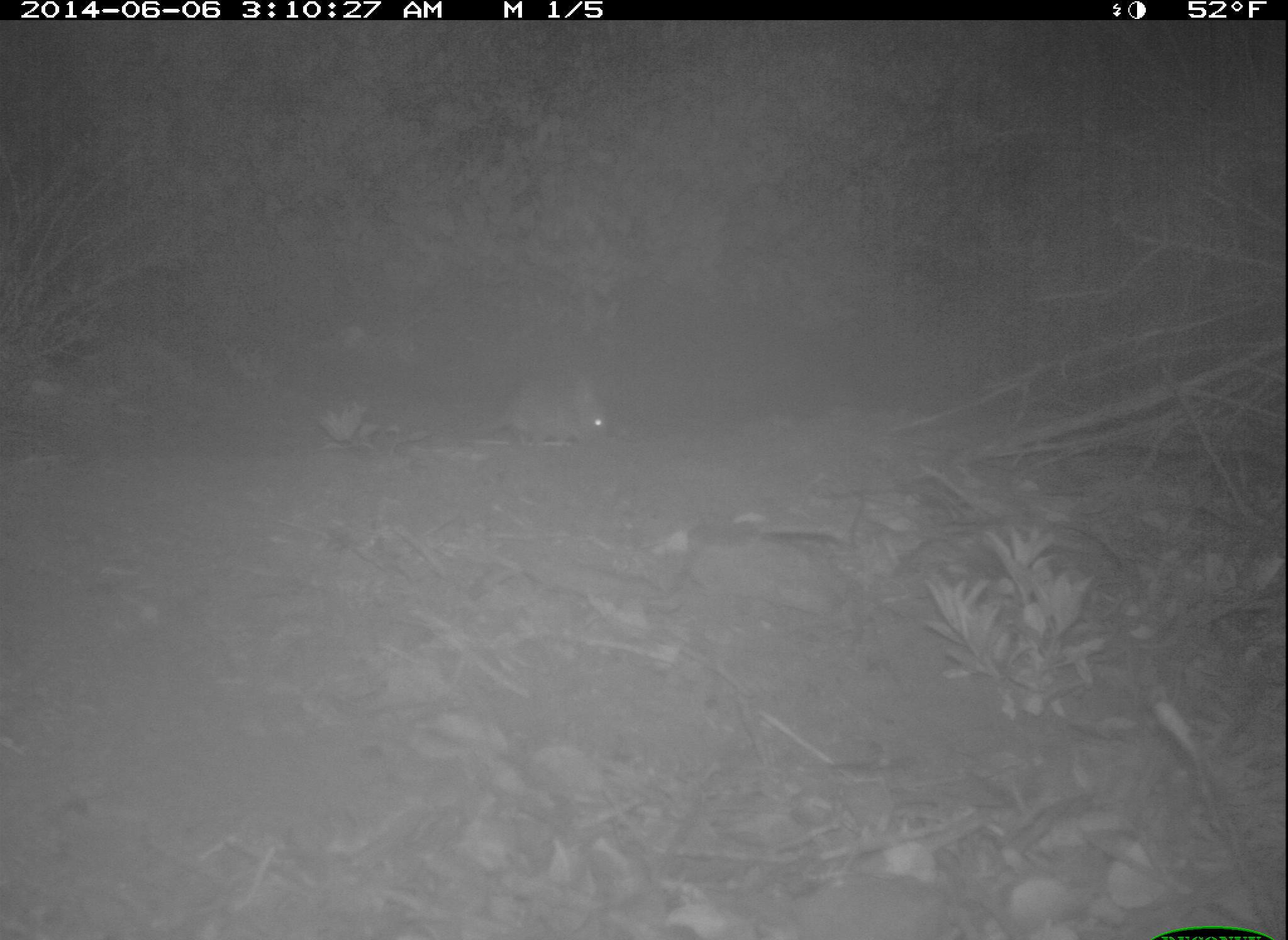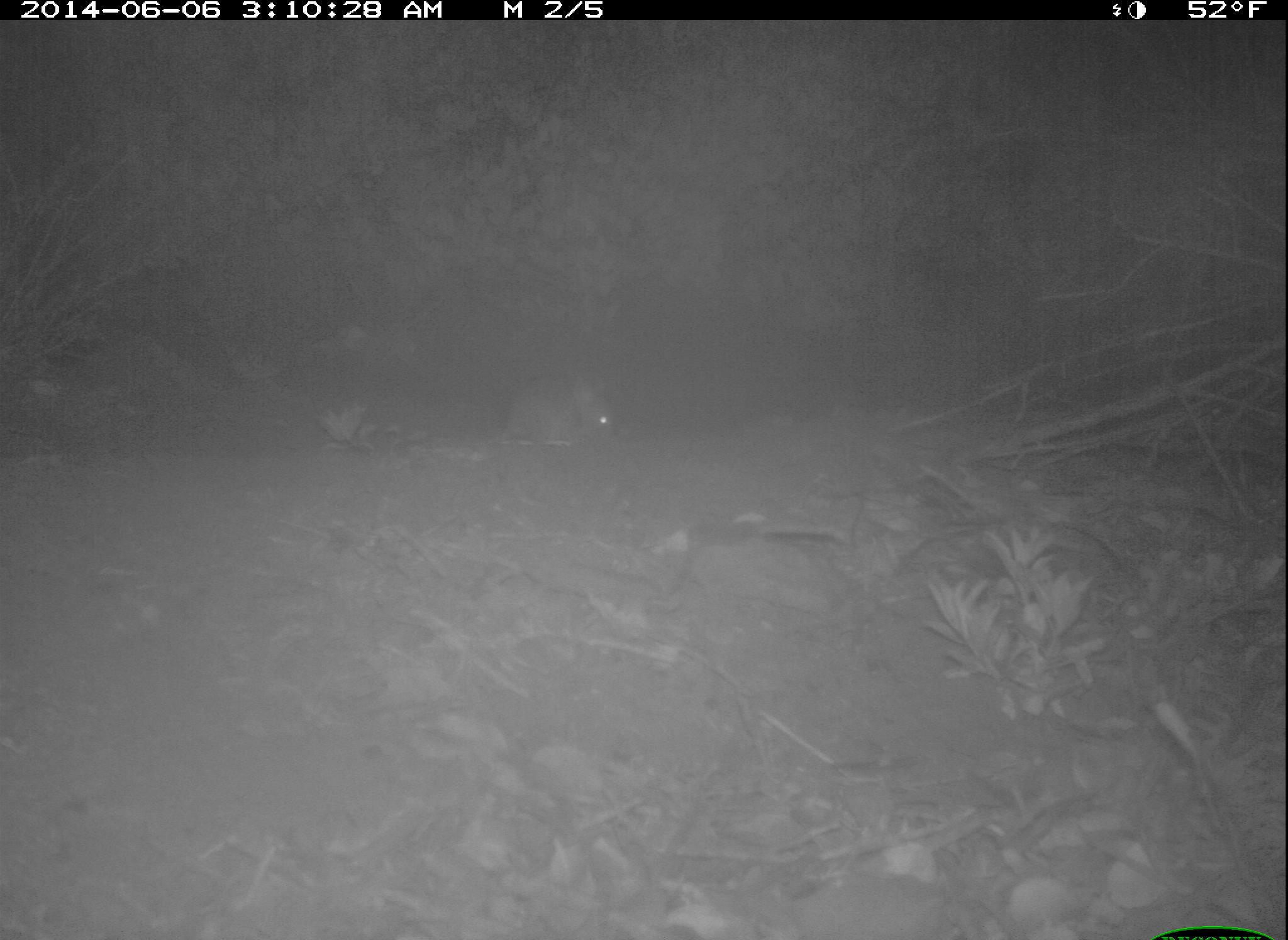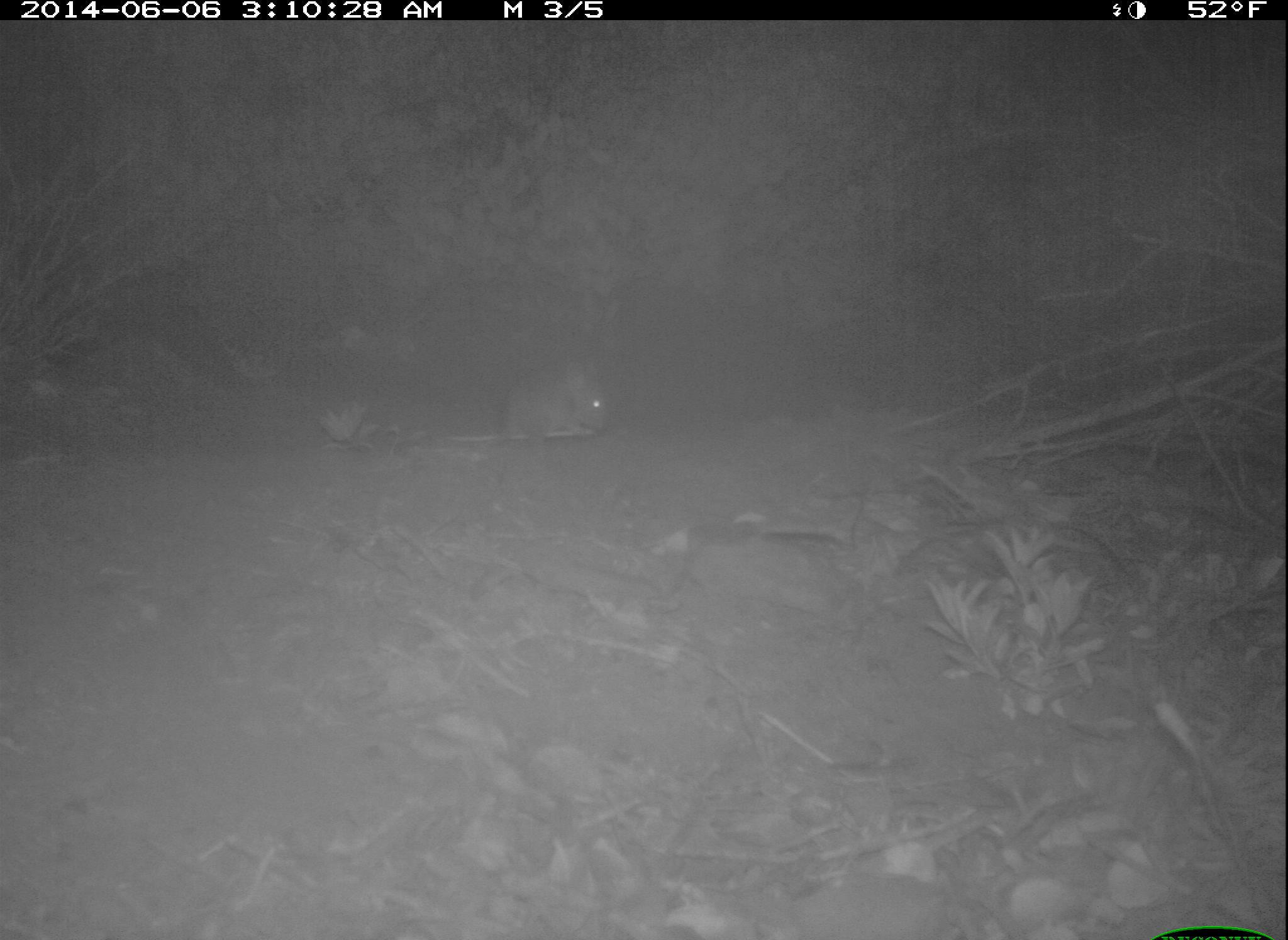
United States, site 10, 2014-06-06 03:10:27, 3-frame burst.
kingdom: Animalia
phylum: Chordata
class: Mammalia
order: Rodentia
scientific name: Rodentia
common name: rodent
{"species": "rodent (Rodentia)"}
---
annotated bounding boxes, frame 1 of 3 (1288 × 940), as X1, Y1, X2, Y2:
rodent: 449, 376, 610, 451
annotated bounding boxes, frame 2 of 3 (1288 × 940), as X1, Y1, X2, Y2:
rodent: 429, 375, 618, 450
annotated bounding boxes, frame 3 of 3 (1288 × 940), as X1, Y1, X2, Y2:
rodent: 445, 371, 613, 449